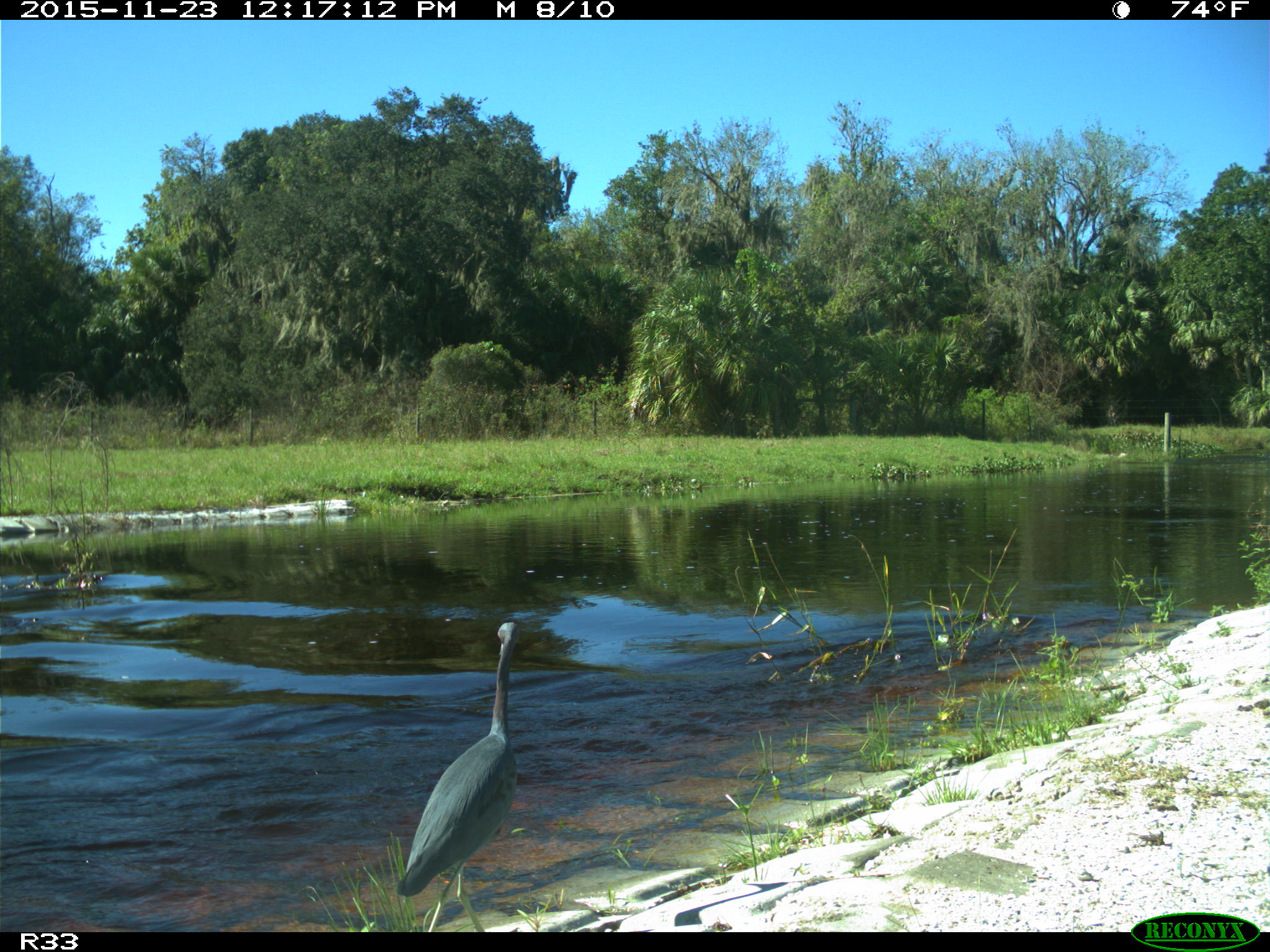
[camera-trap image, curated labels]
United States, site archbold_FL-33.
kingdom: Animalia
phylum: Chordata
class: Aves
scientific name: Aves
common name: birds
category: unidentified bird